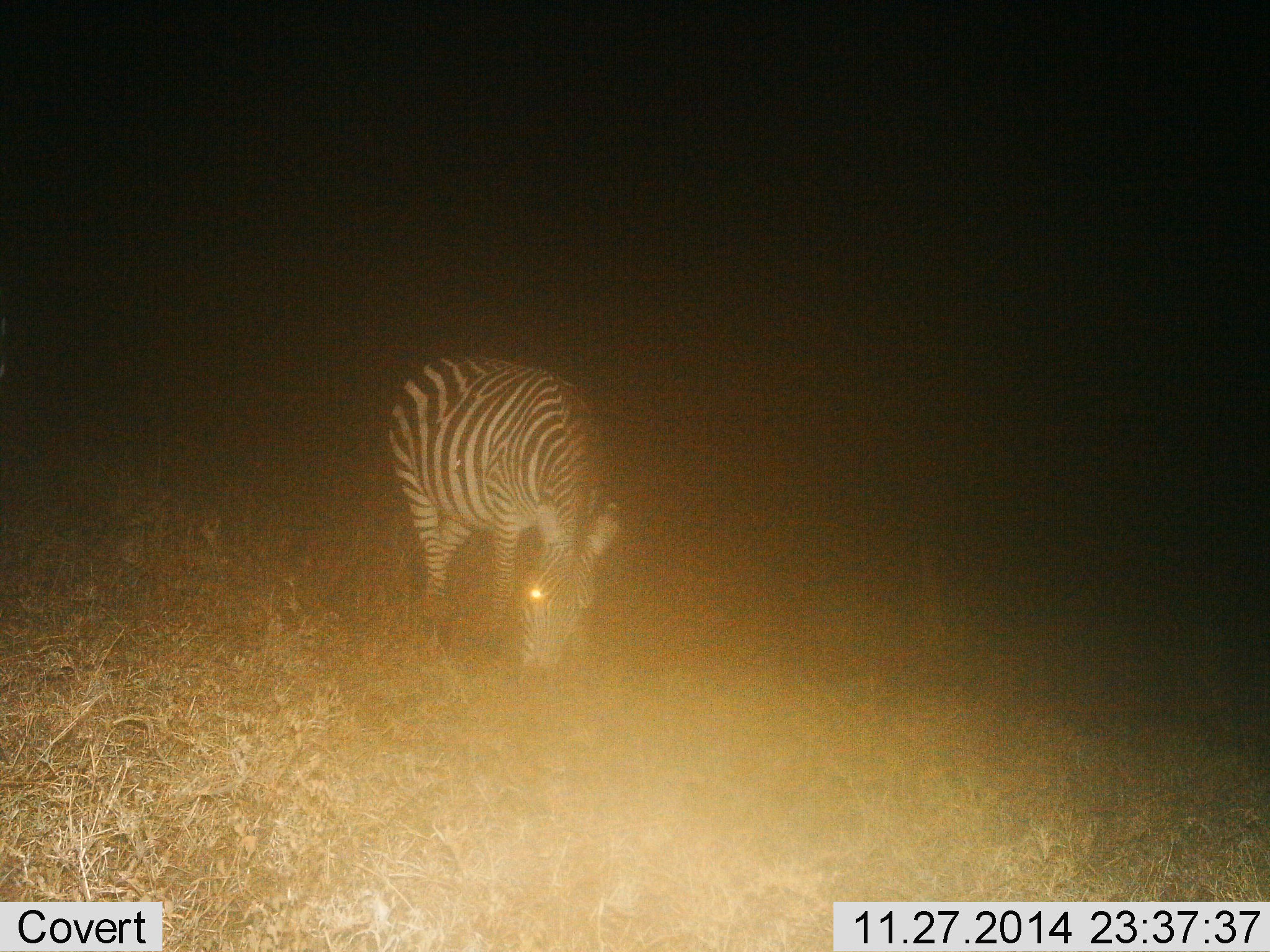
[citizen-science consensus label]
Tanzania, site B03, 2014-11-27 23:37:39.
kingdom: Animalia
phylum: Chordata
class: Mammalia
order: Perissodactyla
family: Equidae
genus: Equus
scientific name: Equus quagga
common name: plains zebra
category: zebra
Zebra (plains zebra) (Equus quagga), count 1. Behavior (volunteer vote fractions): standing 40%, resting 0%, moving 0%, interacting 0%. Young present (vote fraction): 0%. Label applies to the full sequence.